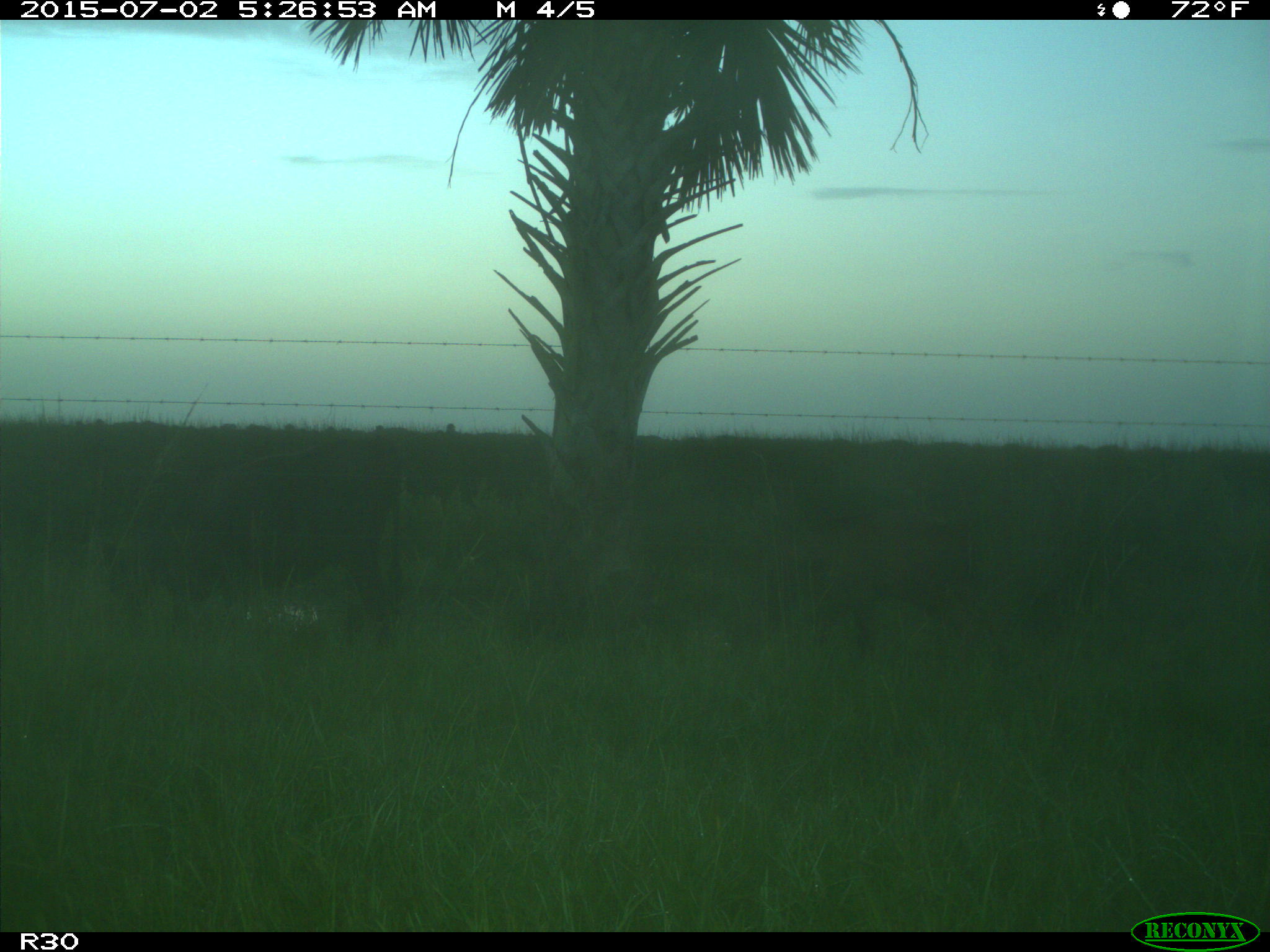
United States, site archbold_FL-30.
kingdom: Animalia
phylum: Chordata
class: Mammalia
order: Artiodactyla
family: Bovidae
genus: Bos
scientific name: Bos taurus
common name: domestic cow